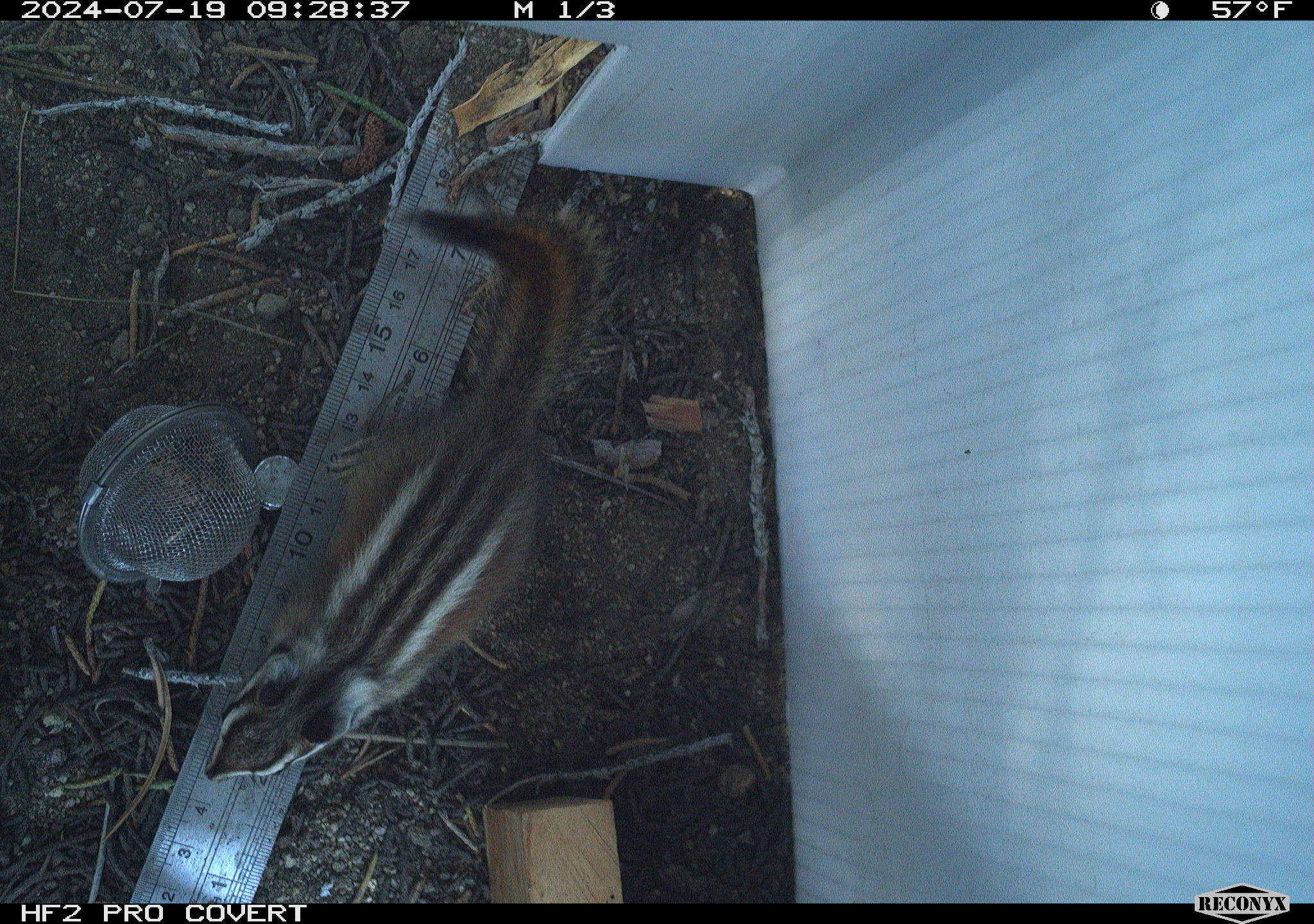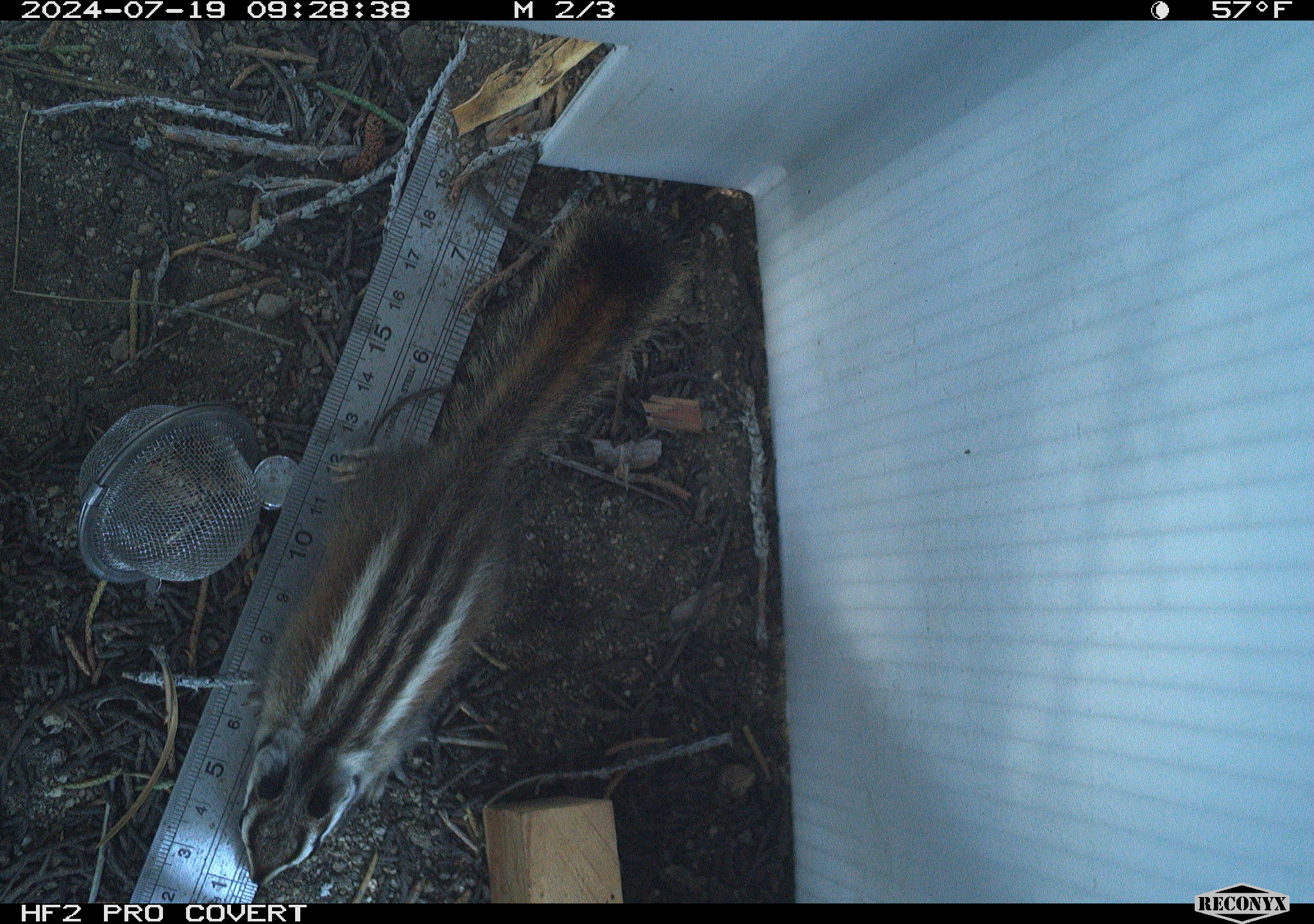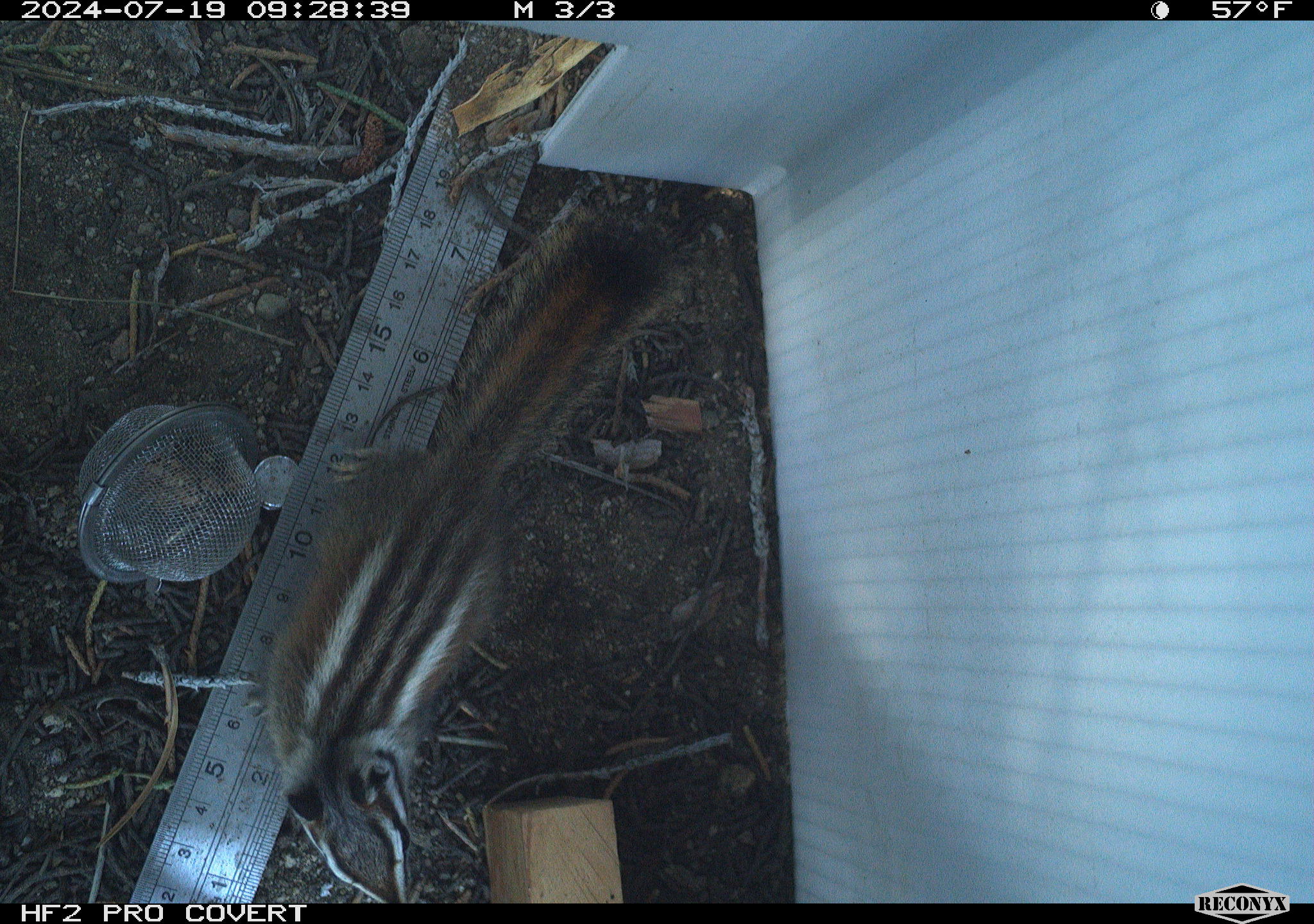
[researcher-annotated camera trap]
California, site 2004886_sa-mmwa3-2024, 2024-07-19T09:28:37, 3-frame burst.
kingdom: Animalia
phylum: Chordata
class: Mammalia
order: Rodentia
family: Sciuridae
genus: Neotamias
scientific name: Neotamias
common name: western chipmunks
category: neotamias species